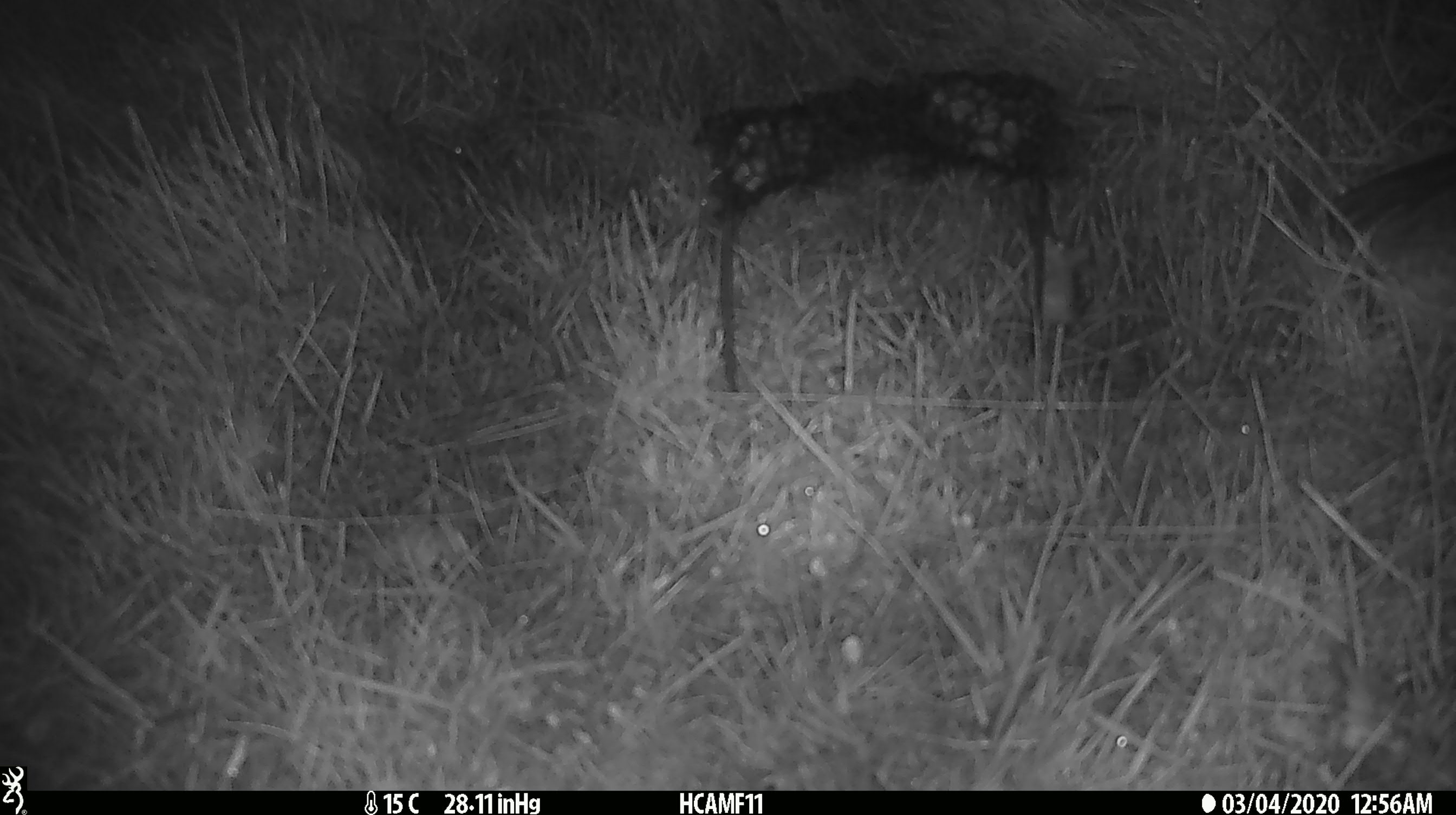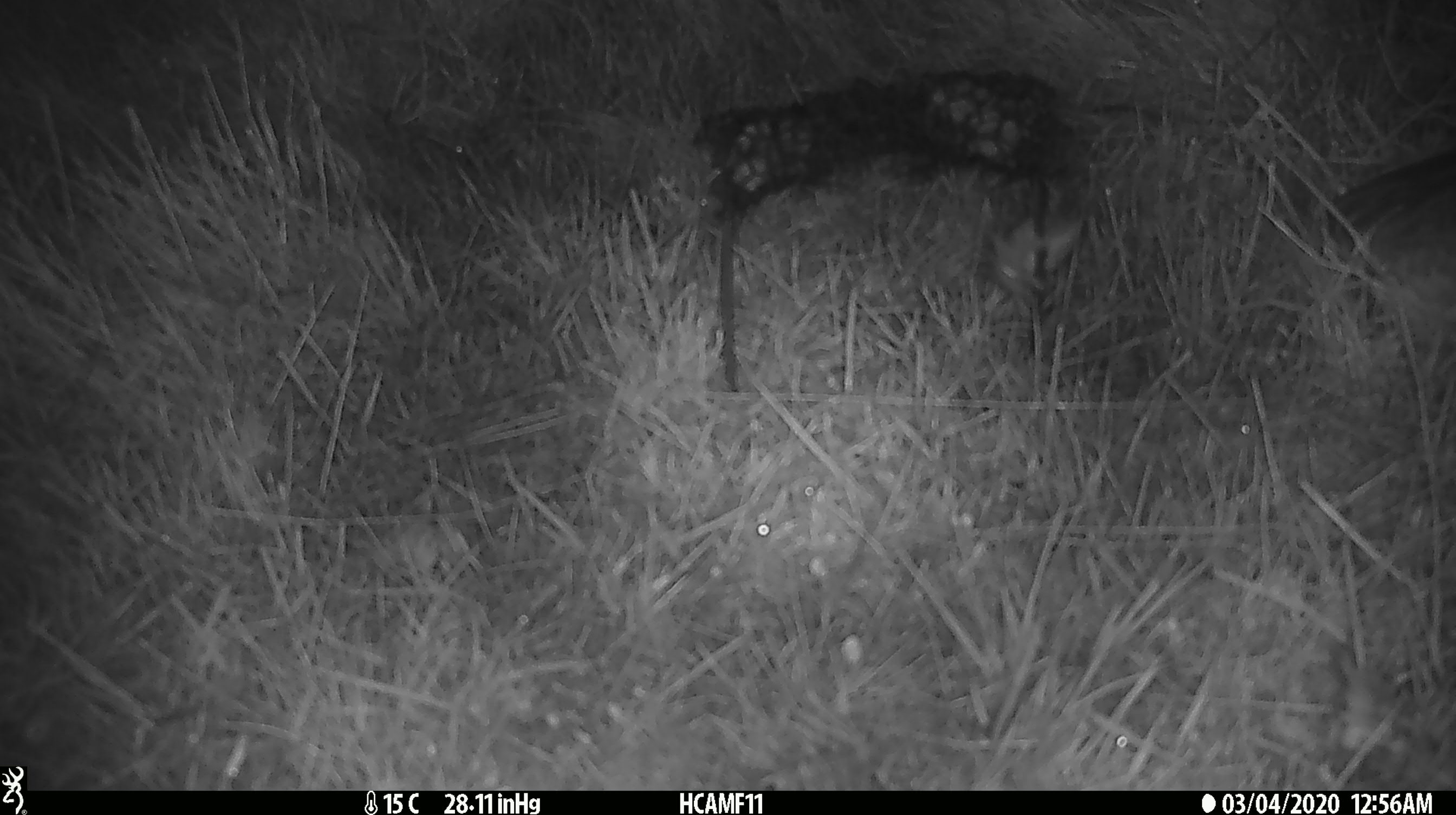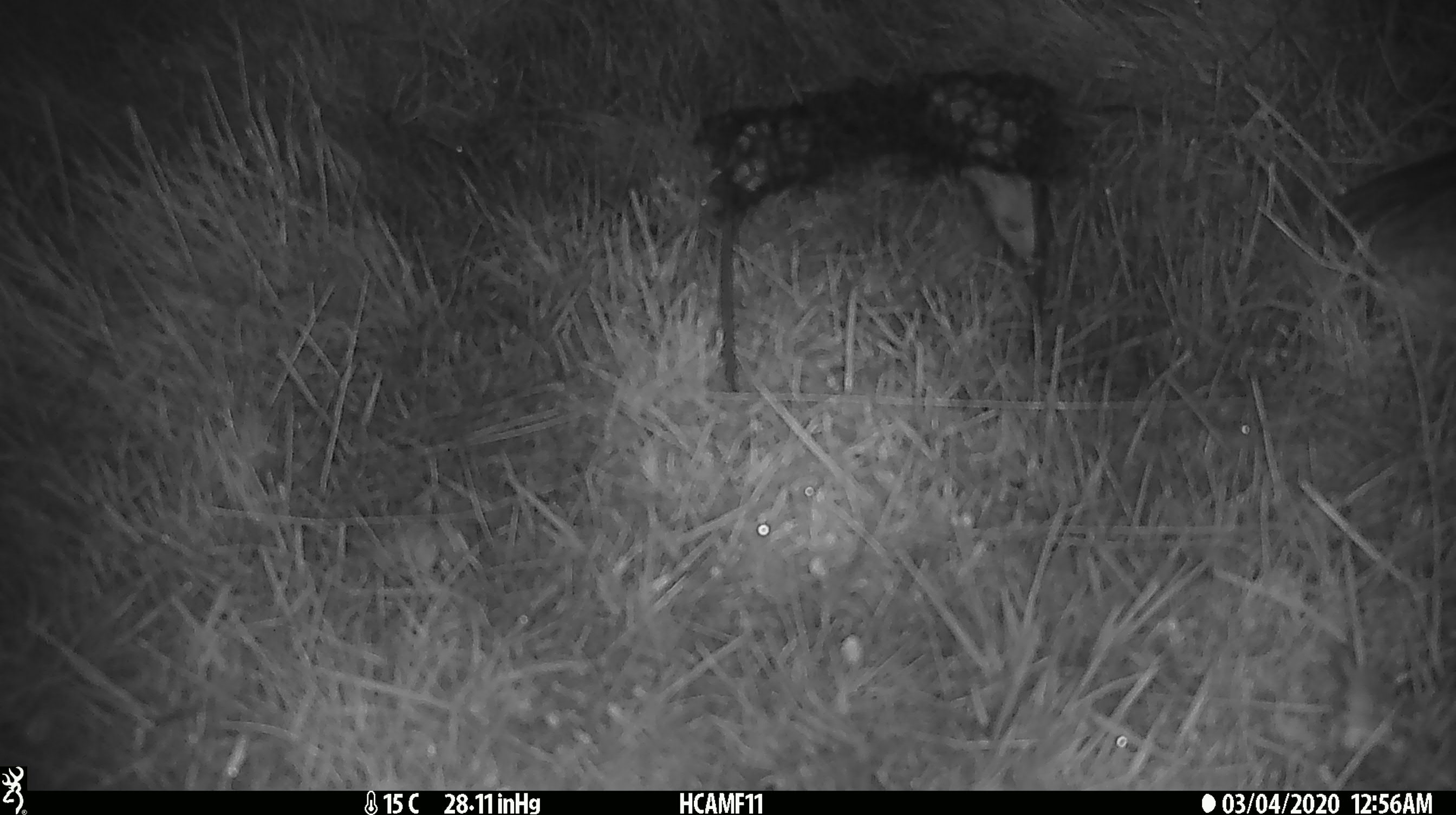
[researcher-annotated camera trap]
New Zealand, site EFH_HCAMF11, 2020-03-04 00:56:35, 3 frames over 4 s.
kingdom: Animalia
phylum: Chordata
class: Mammalia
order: Rodentia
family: Muridae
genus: Mus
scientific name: Mus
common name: mouse